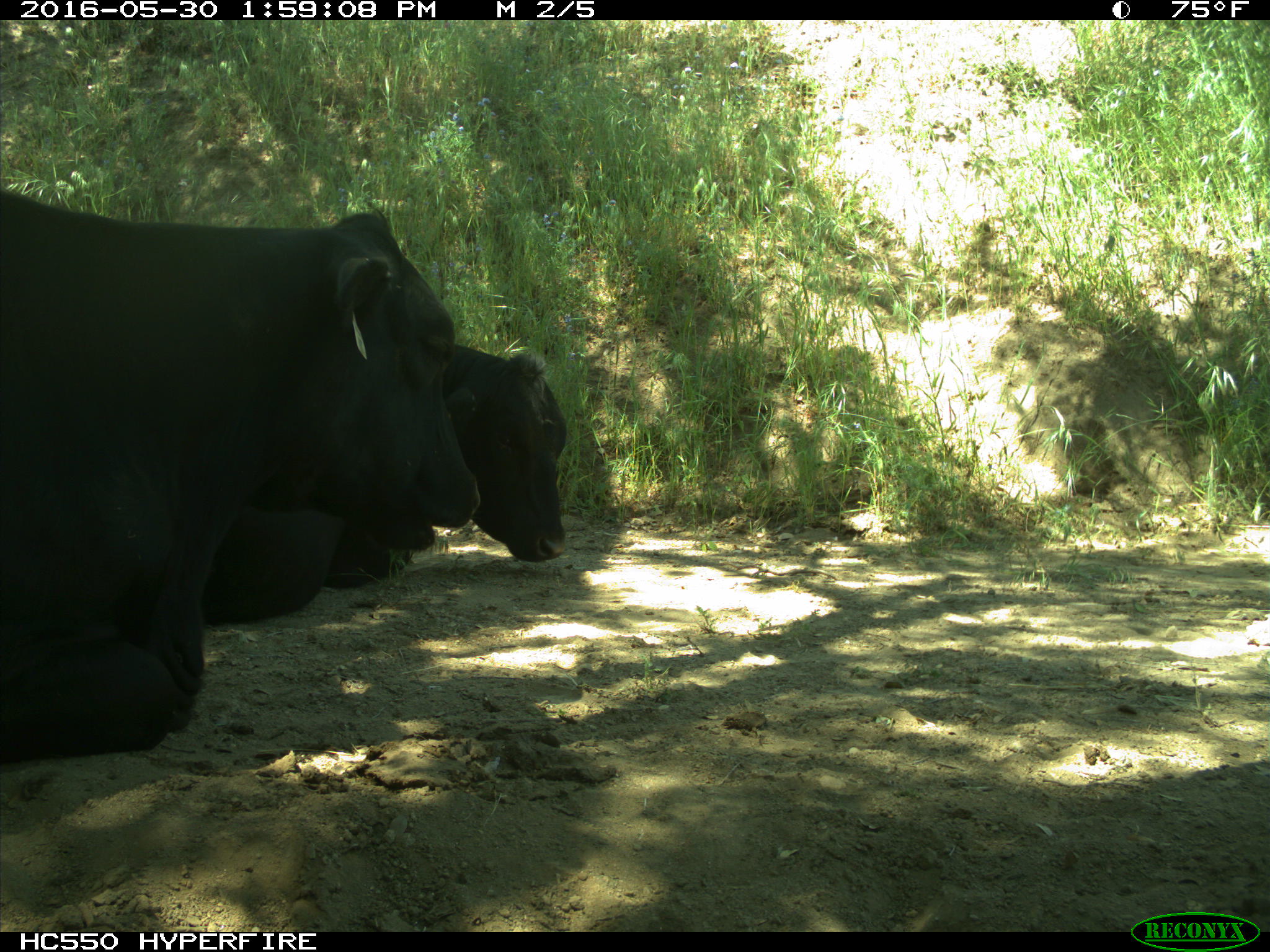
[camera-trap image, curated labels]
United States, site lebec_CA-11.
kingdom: Animalia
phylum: Chordata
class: Mammalia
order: Artiodactyla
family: Bovidae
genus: Bos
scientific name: Bos taurus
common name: domestic cow